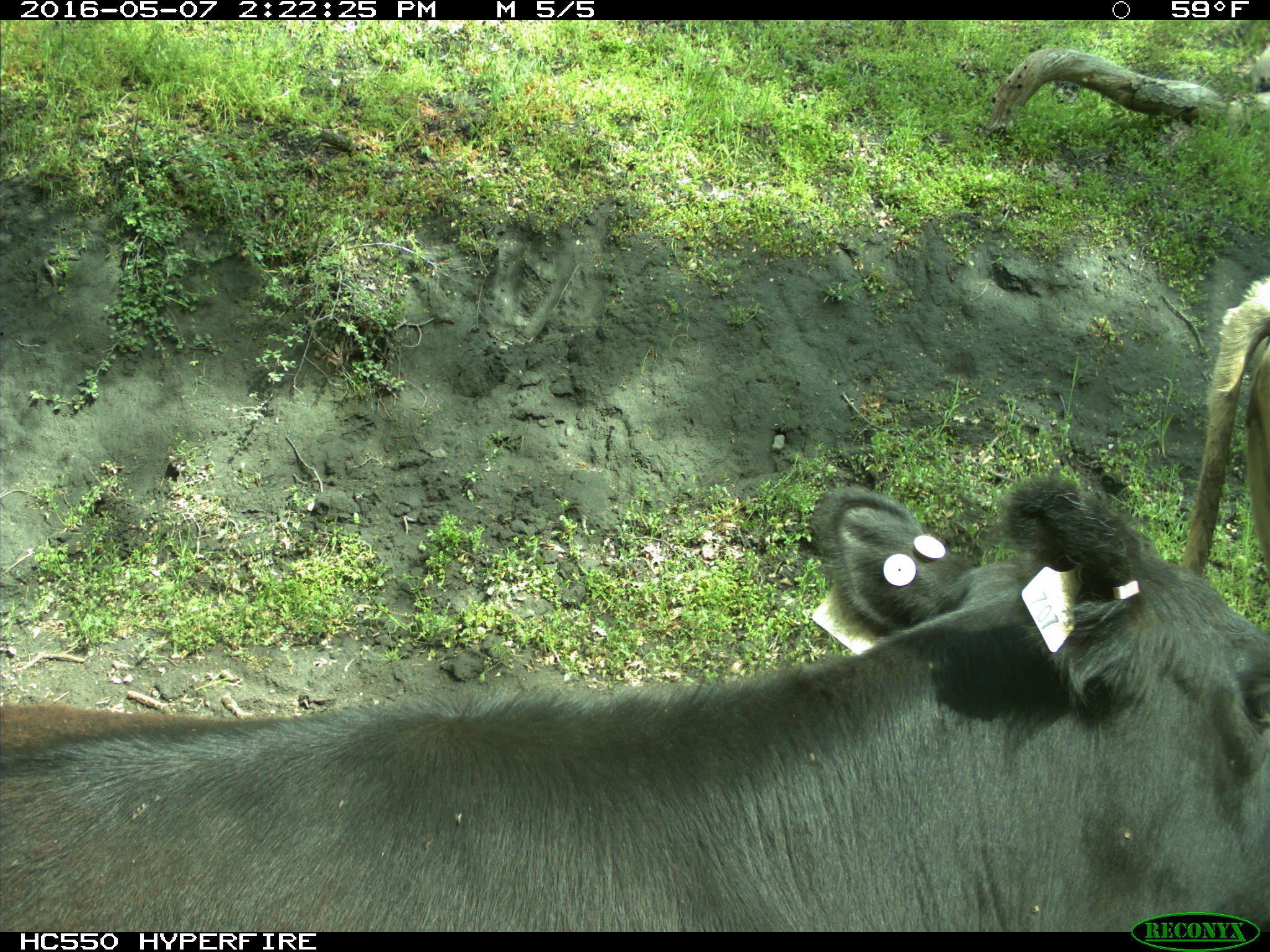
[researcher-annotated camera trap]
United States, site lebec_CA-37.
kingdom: Animalia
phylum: Chordata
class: Mammalia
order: Artiodactyla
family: Bovidae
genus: Bos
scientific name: Bos taurus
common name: domestic cow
Bos taurus (domestic cow).